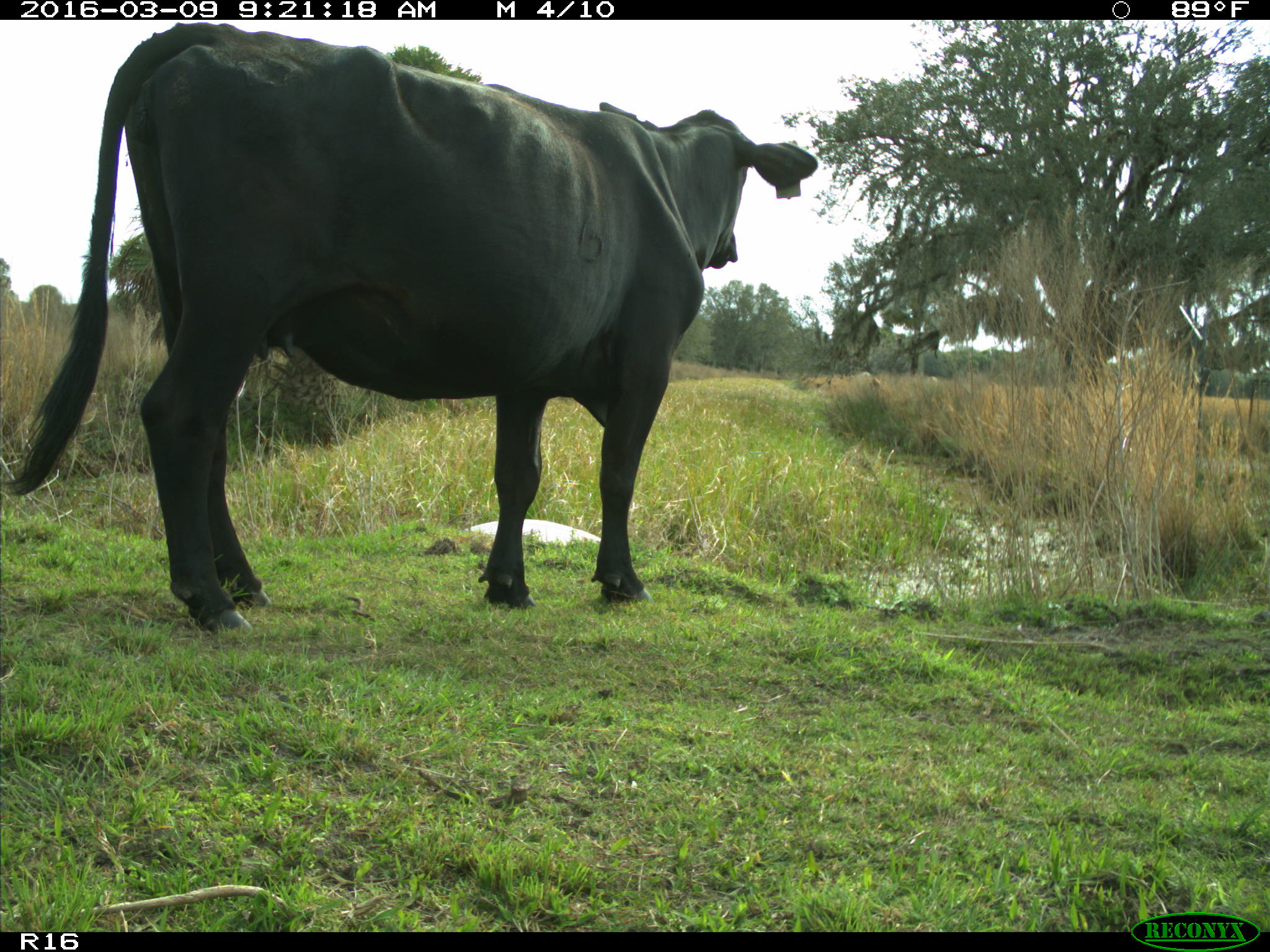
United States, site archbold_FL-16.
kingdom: Animalia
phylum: Chordata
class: Mammalia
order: Artiodactyla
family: Bovidae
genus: Bos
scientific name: Bos taurus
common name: domestic cow